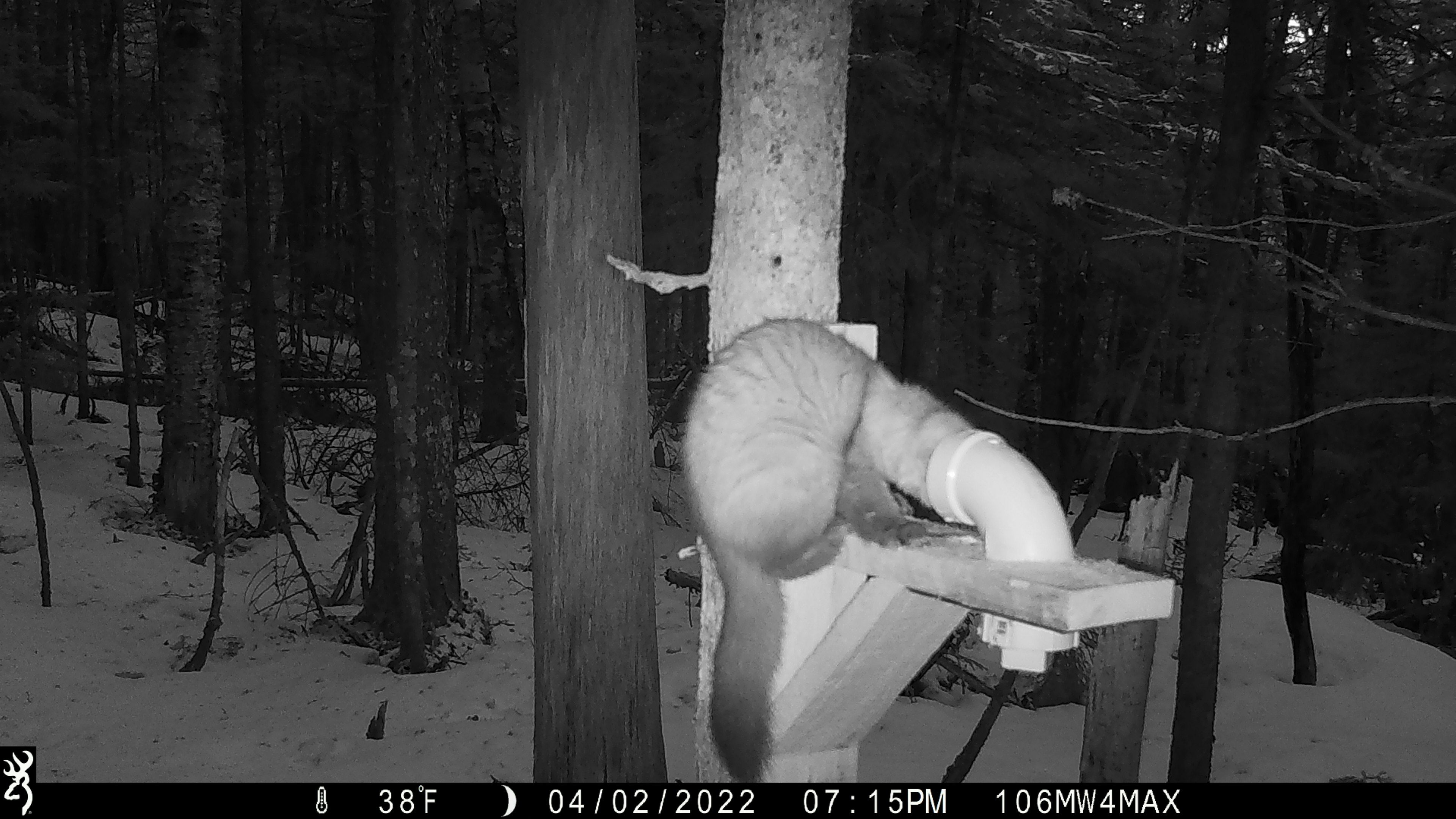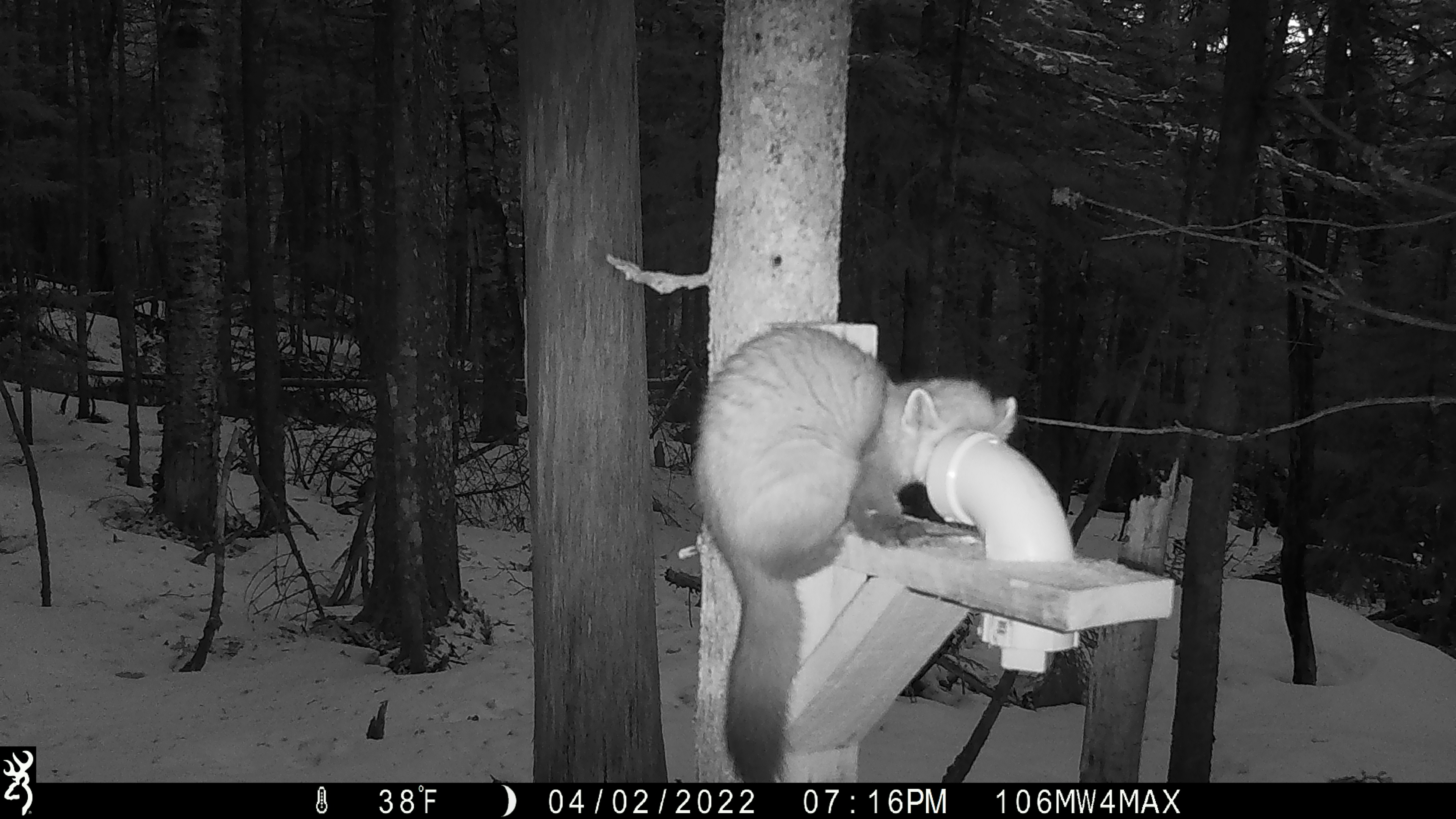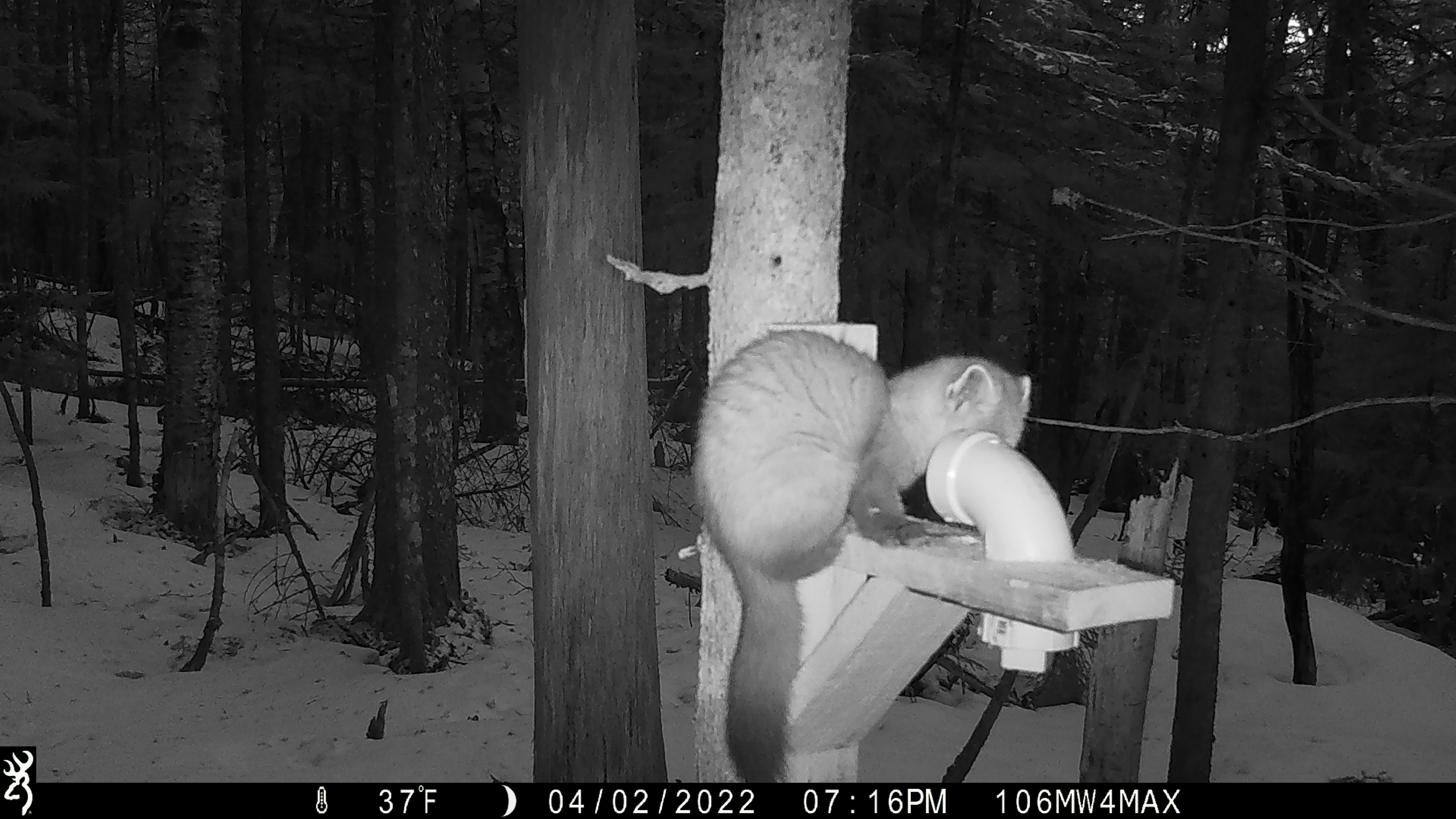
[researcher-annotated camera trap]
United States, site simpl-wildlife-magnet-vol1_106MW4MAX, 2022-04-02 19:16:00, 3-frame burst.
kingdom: Animalia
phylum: Chordata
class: Mammalia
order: Carnivora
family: Mustelidae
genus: Martes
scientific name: Martes americana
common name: american marten